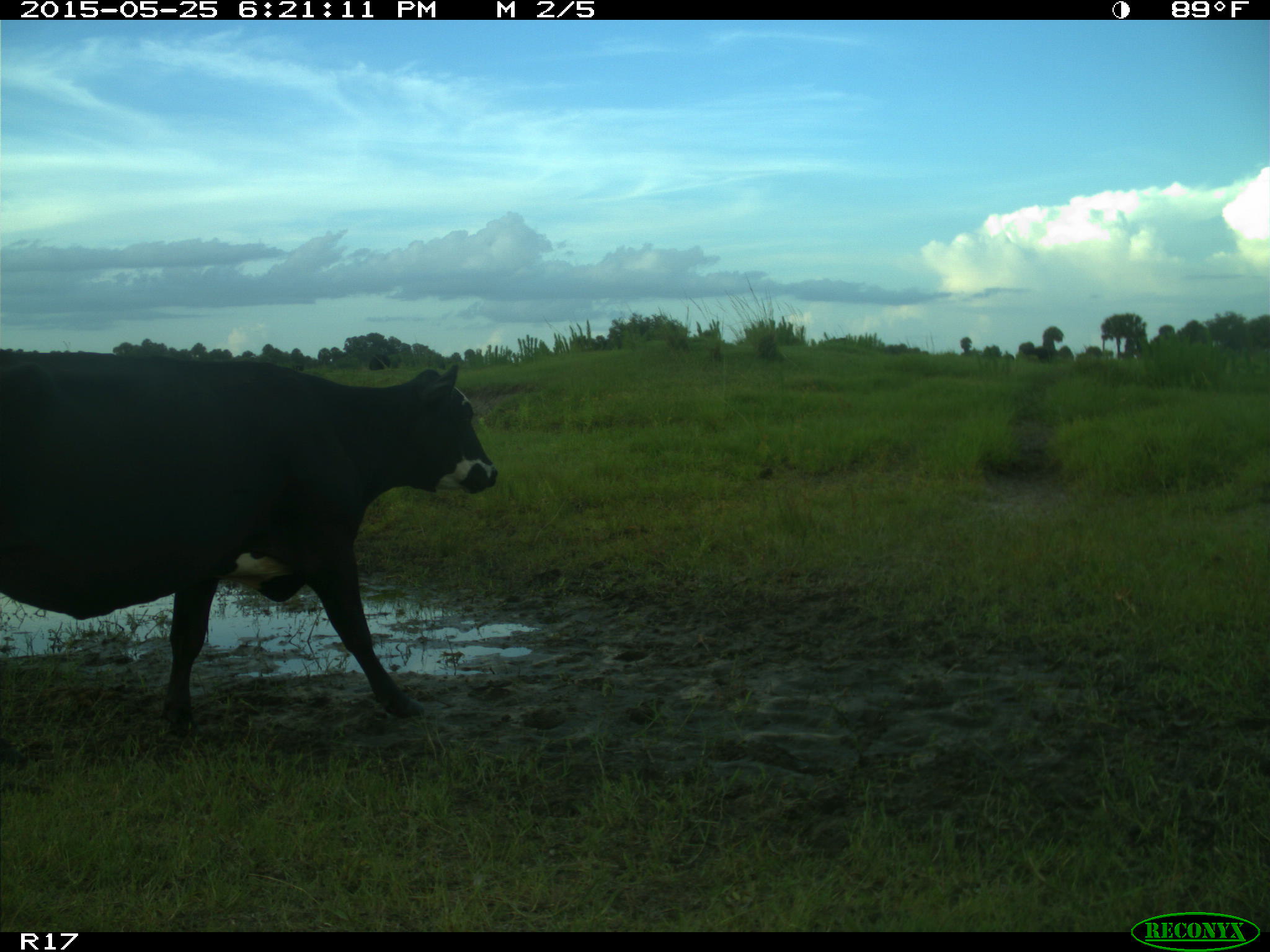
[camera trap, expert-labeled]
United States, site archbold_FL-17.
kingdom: Animalia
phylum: Chordata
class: Mammalia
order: Artiodactyla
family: Bovidae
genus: Bos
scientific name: Bos taurus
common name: domestic cow